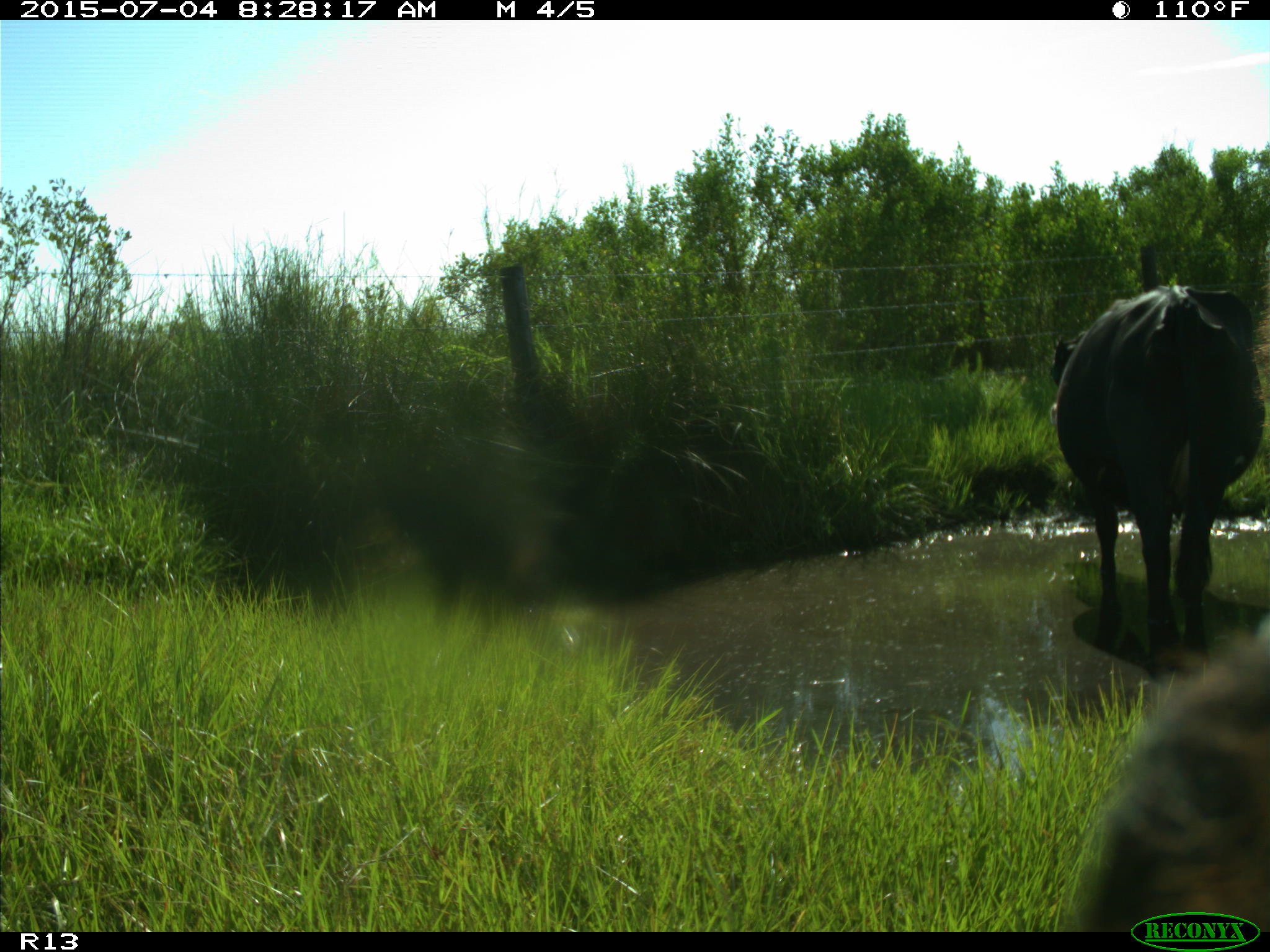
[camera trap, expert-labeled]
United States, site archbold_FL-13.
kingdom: Animalia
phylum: Chordata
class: Mammalia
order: Artiodactyla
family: Bovidae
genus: Bos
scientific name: Bos taurus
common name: domestic cow